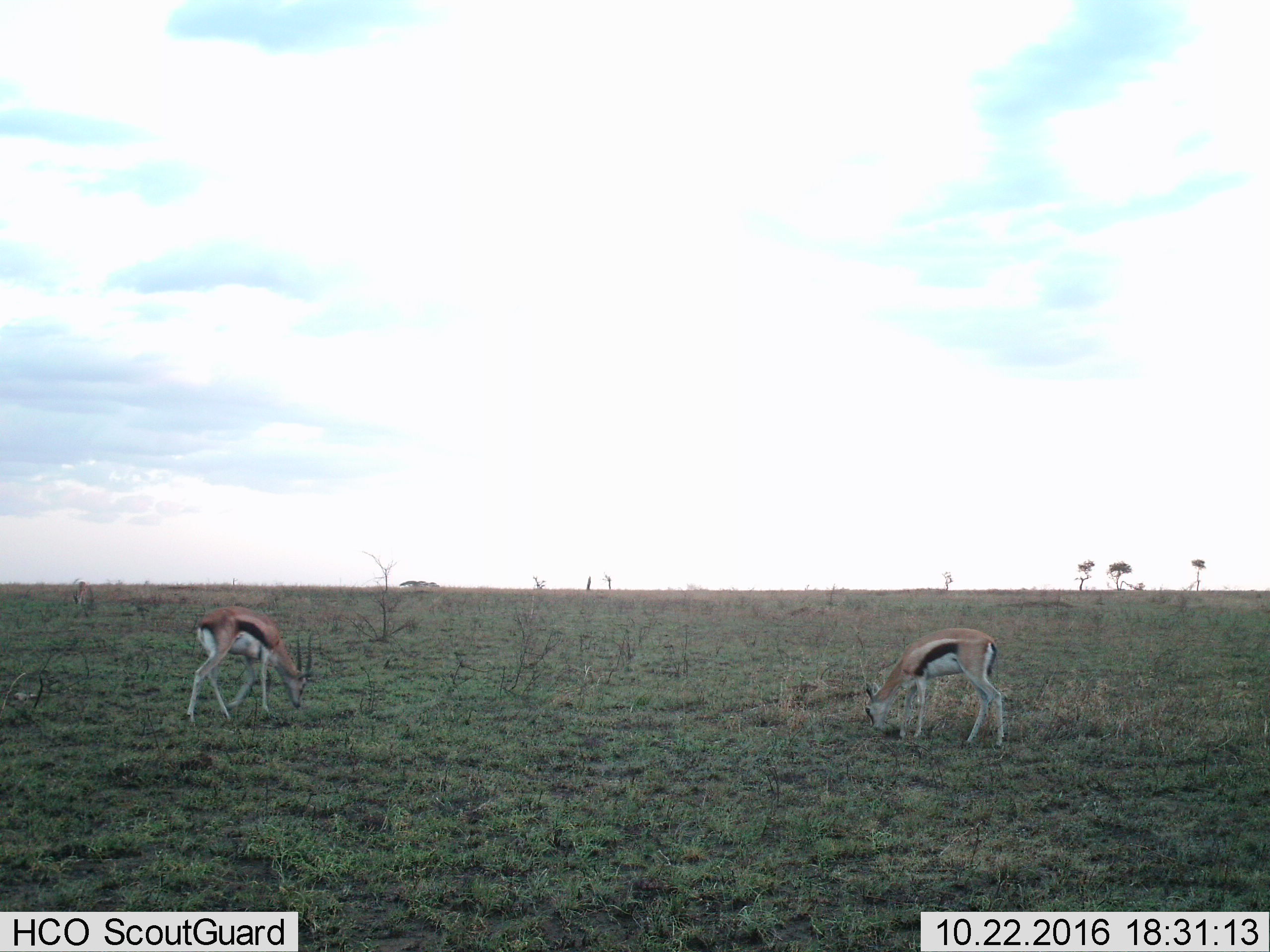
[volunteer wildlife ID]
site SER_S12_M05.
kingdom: Animalia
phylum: Chordata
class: Mammalia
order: Artiodactyla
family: Bovidae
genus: Eudorcas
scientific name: Eudorcas thomsonii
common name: thomson's gazelle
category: gazellethomsons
Gazellethomsons (thomson's gazelle) (Eudorcas thomsonii), count 3. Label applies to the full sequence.